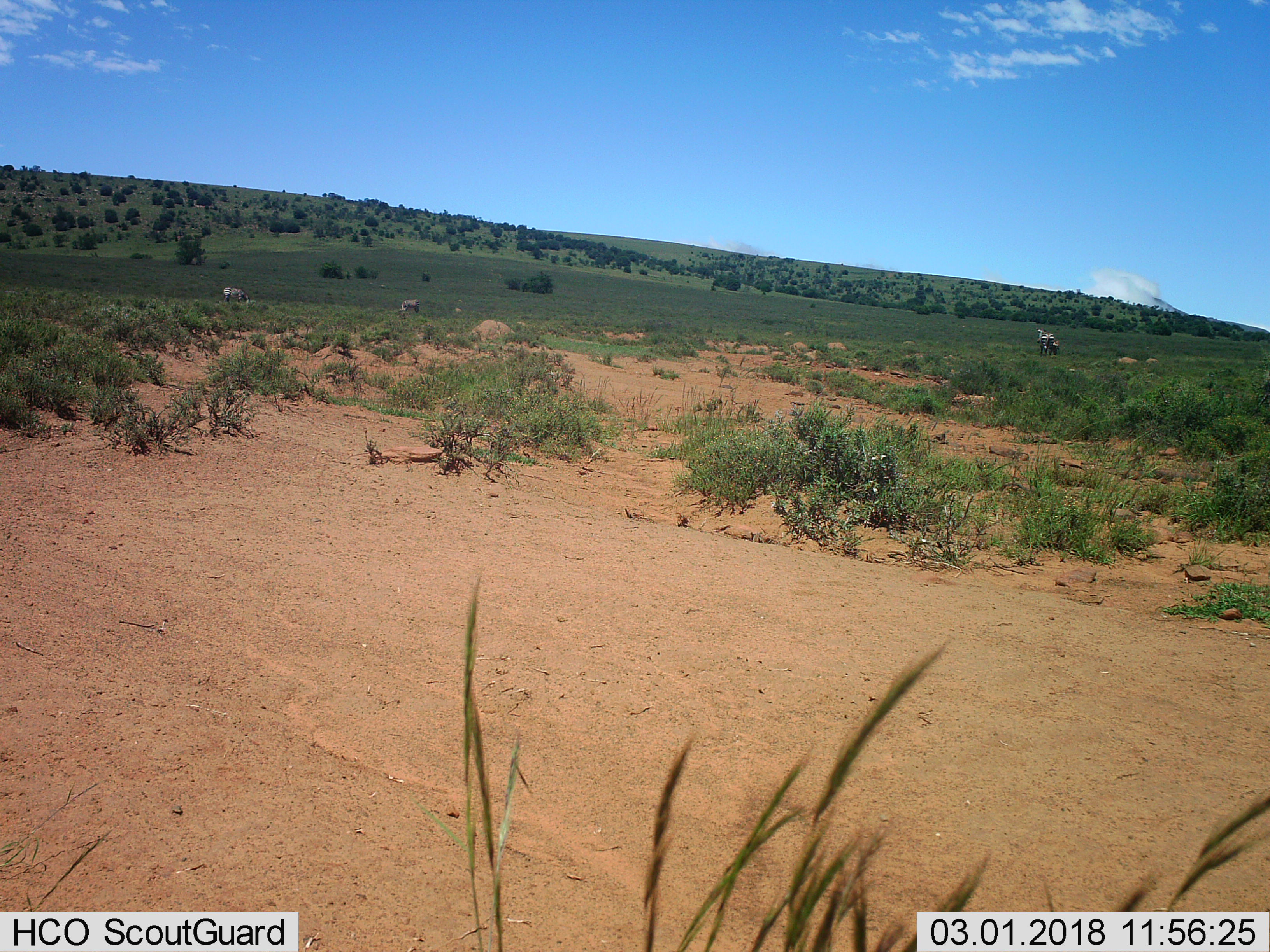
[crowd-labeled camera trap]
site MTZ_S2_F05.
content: unidentified animal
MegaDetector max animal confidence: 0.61